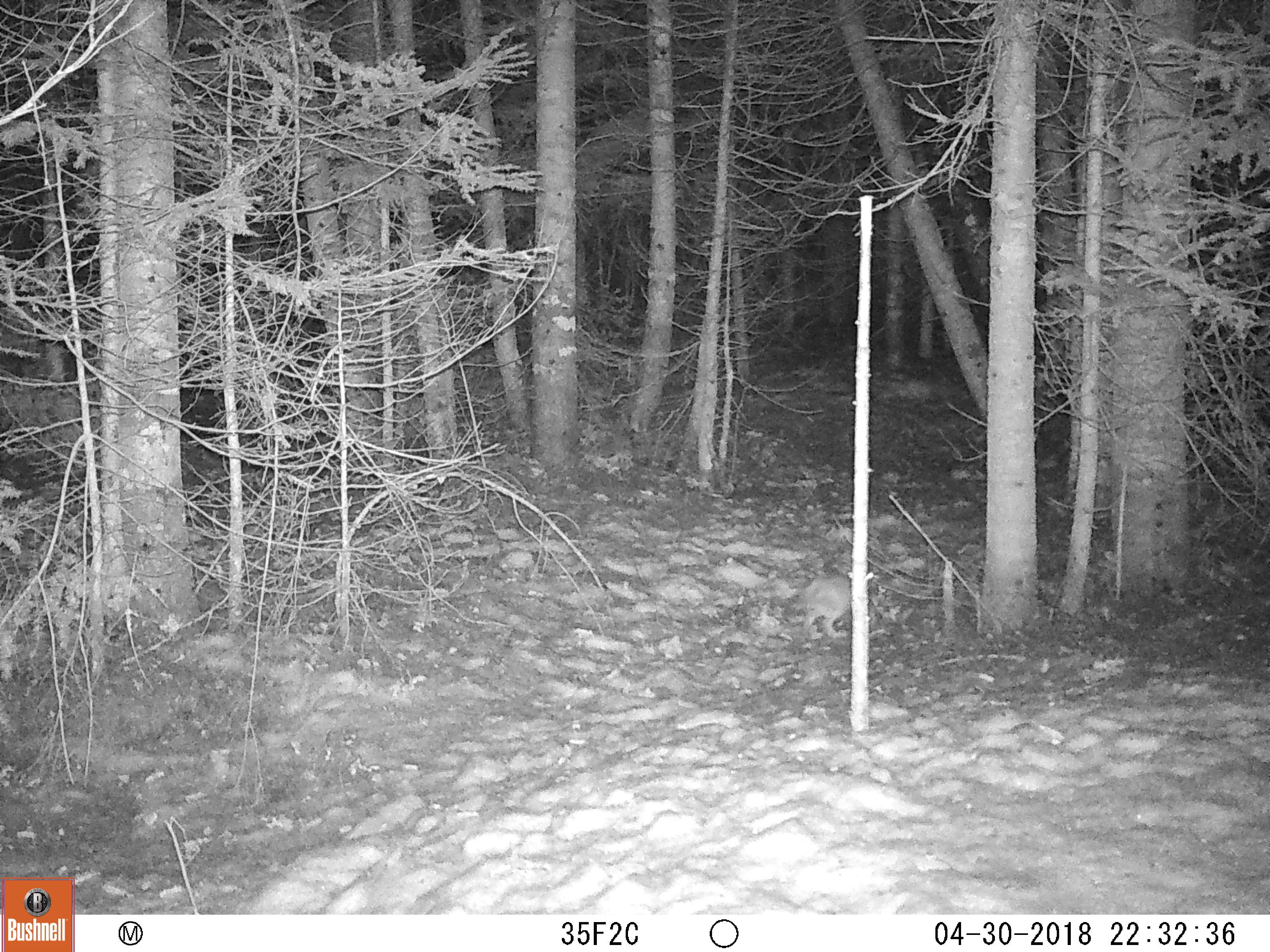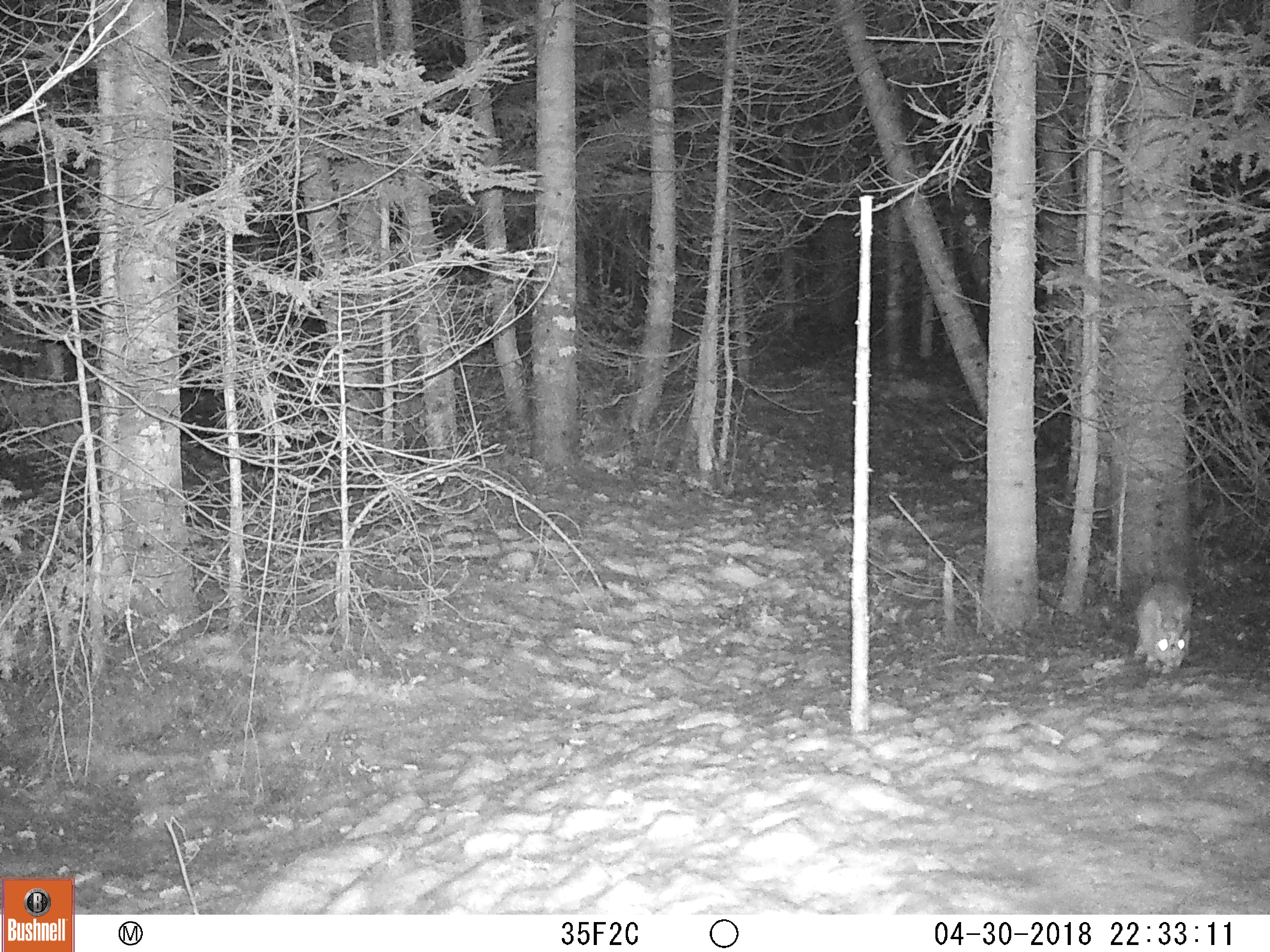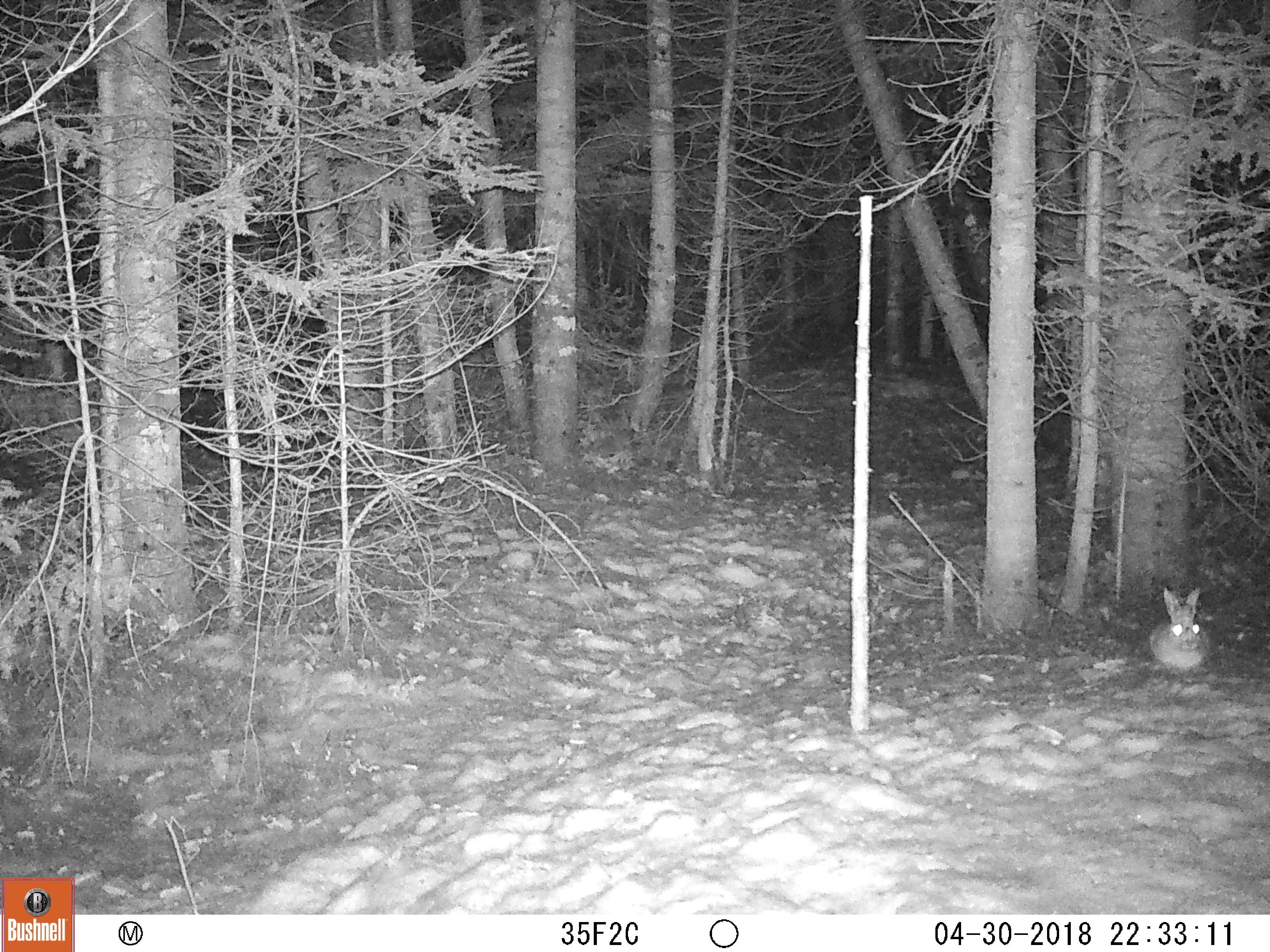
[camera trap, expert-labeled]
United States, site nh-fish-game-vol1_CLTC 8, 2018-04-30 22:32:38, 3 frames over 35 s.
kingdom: Animalia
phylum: Chordata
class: Mammalia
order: Lagomorpha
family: Leporidae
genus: Lepus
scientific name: Lepus americanus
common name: snowshoe hare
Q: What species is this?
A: Snowshoe hare (Lepus americanus).